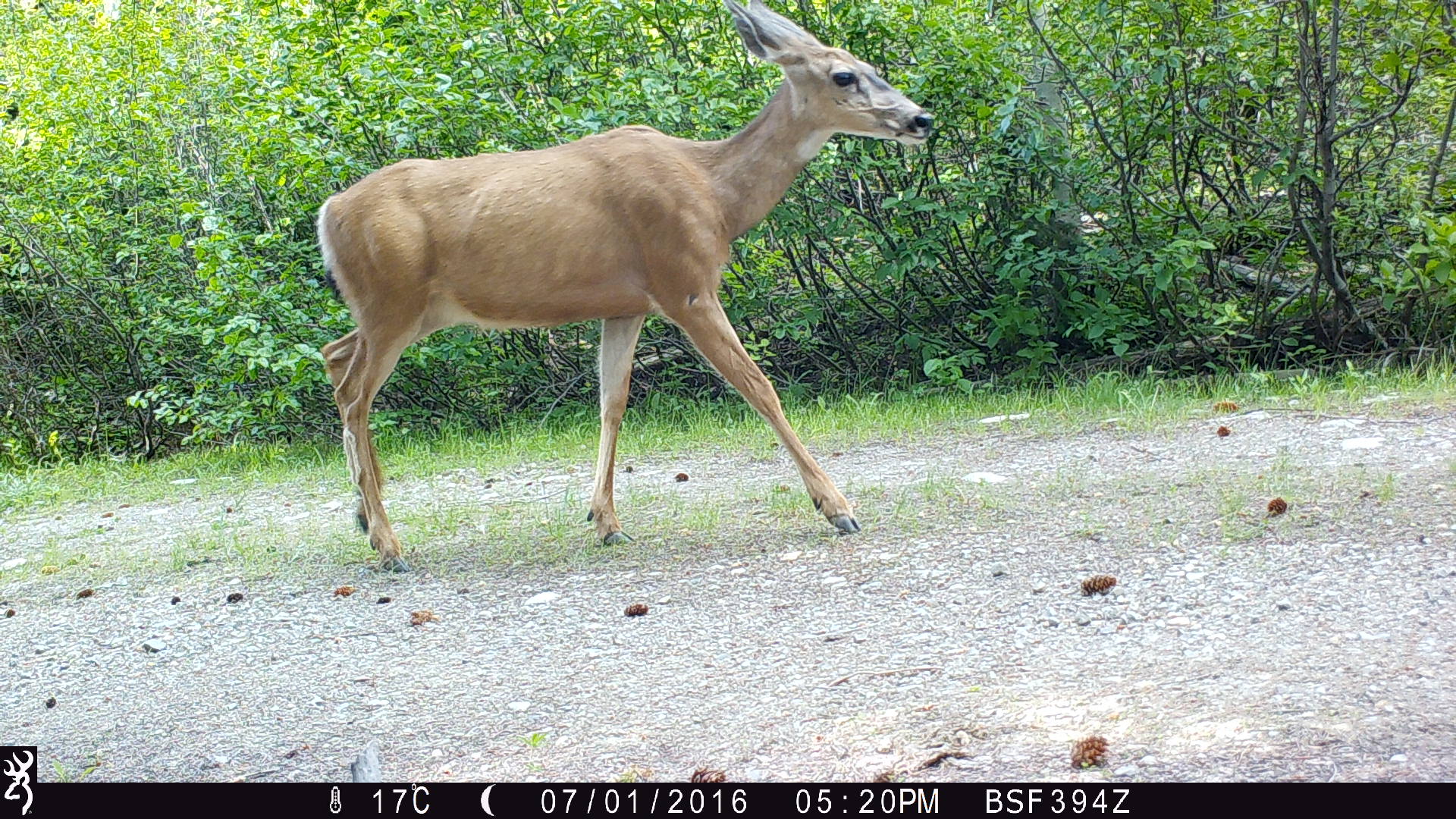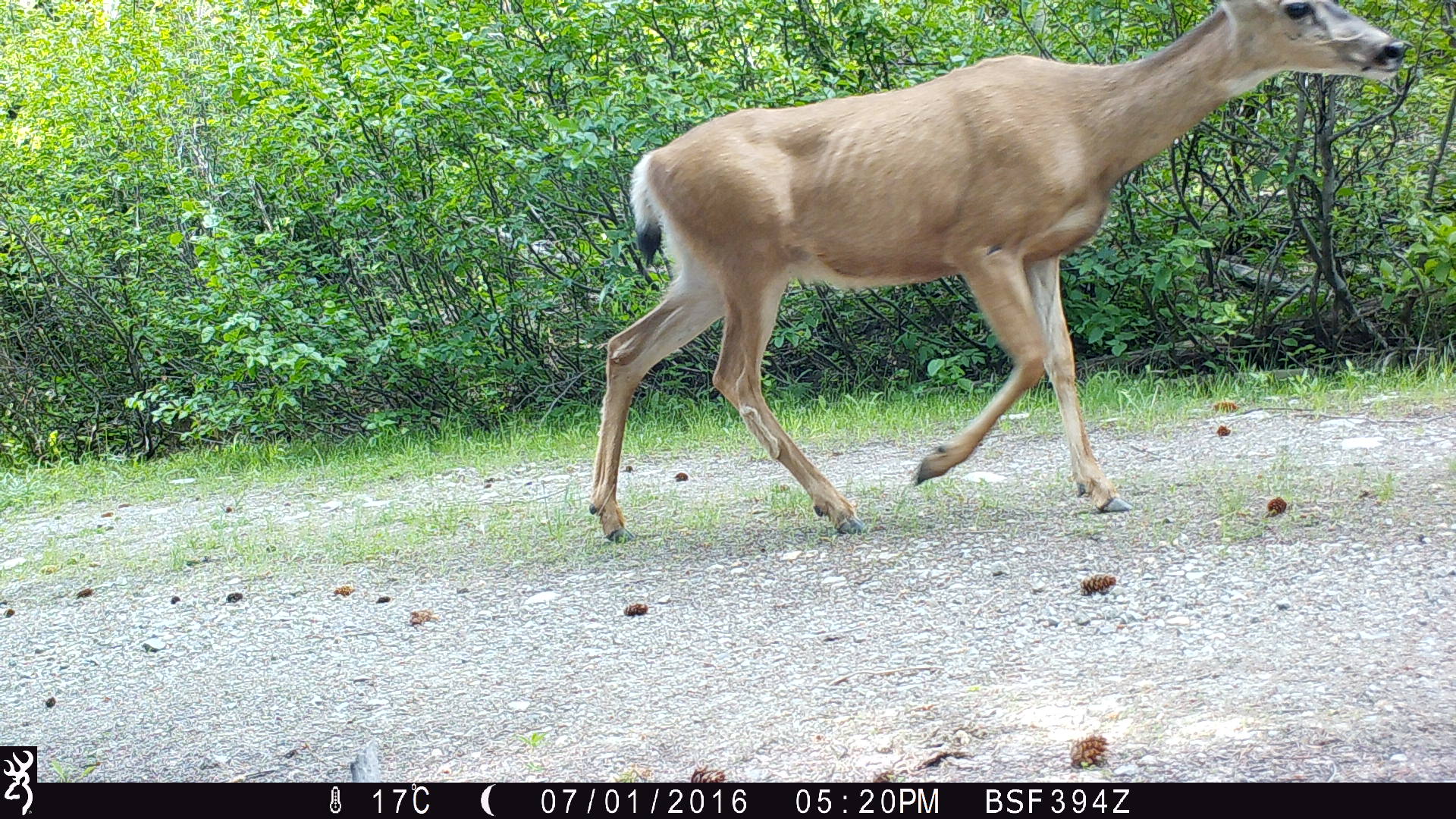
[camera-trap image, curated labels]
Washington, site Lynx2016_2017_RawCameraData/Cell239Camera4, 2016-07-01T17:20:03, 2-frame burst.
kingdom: Animalia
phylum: Chordata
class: Mammalia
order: Artiodactyla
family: Cervidae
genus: Odocoileus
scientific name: Odocoileus hemionus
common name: mule deer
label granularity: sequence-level